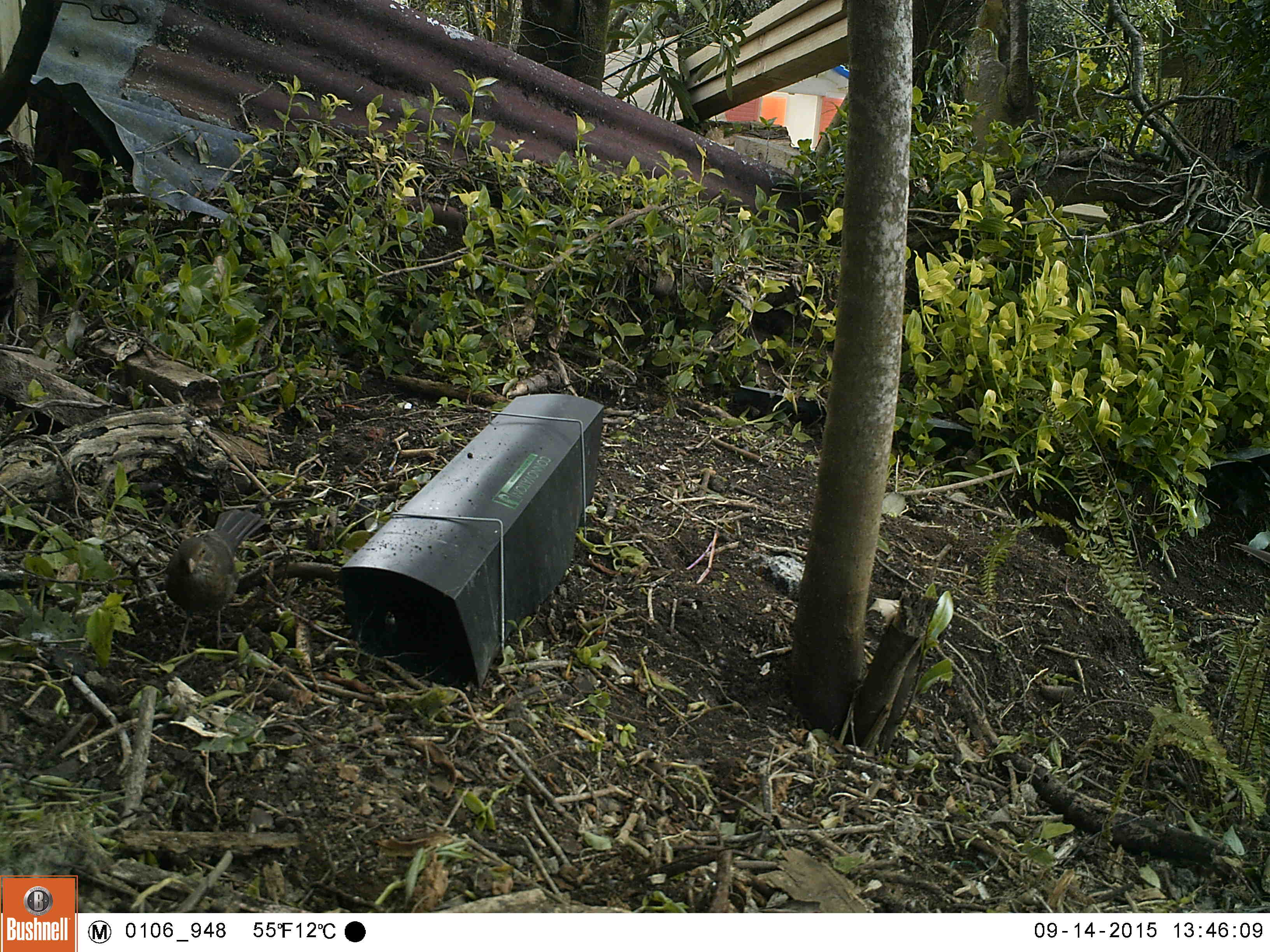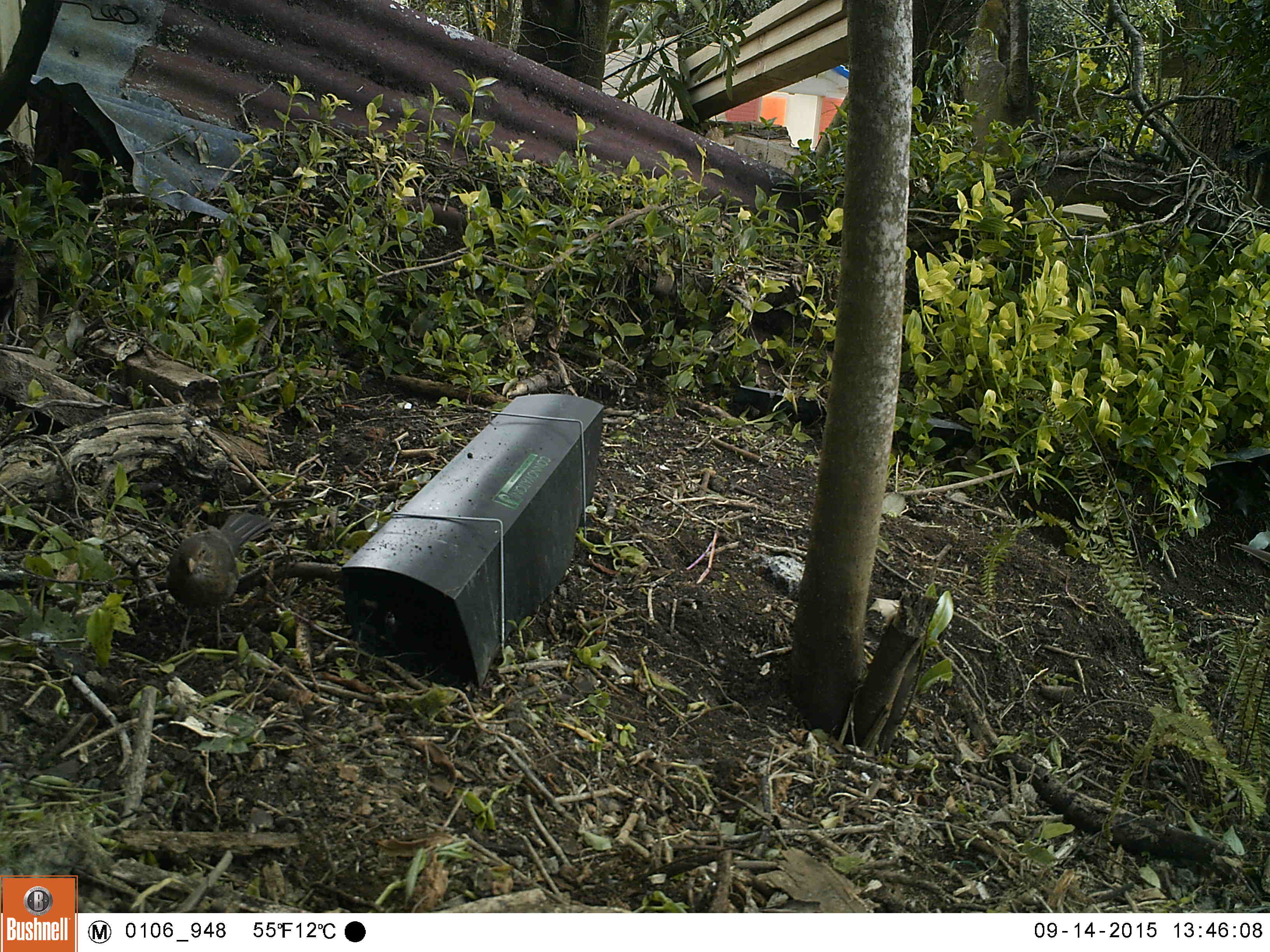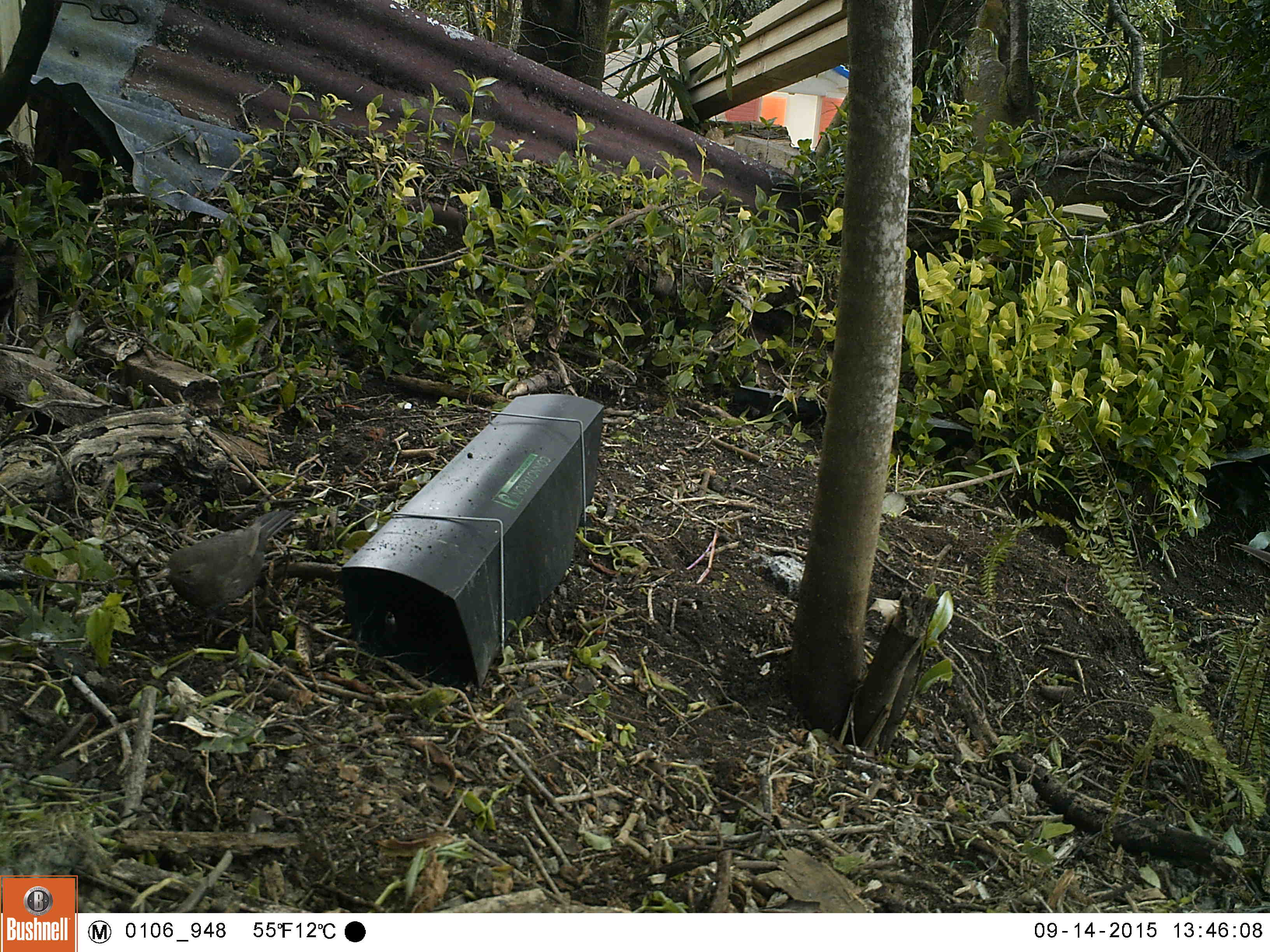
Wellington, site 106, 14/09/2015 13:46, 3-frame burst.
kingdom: Animalia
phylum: Chordata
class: Aves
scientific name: Aves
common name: bird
Bird (Aves).